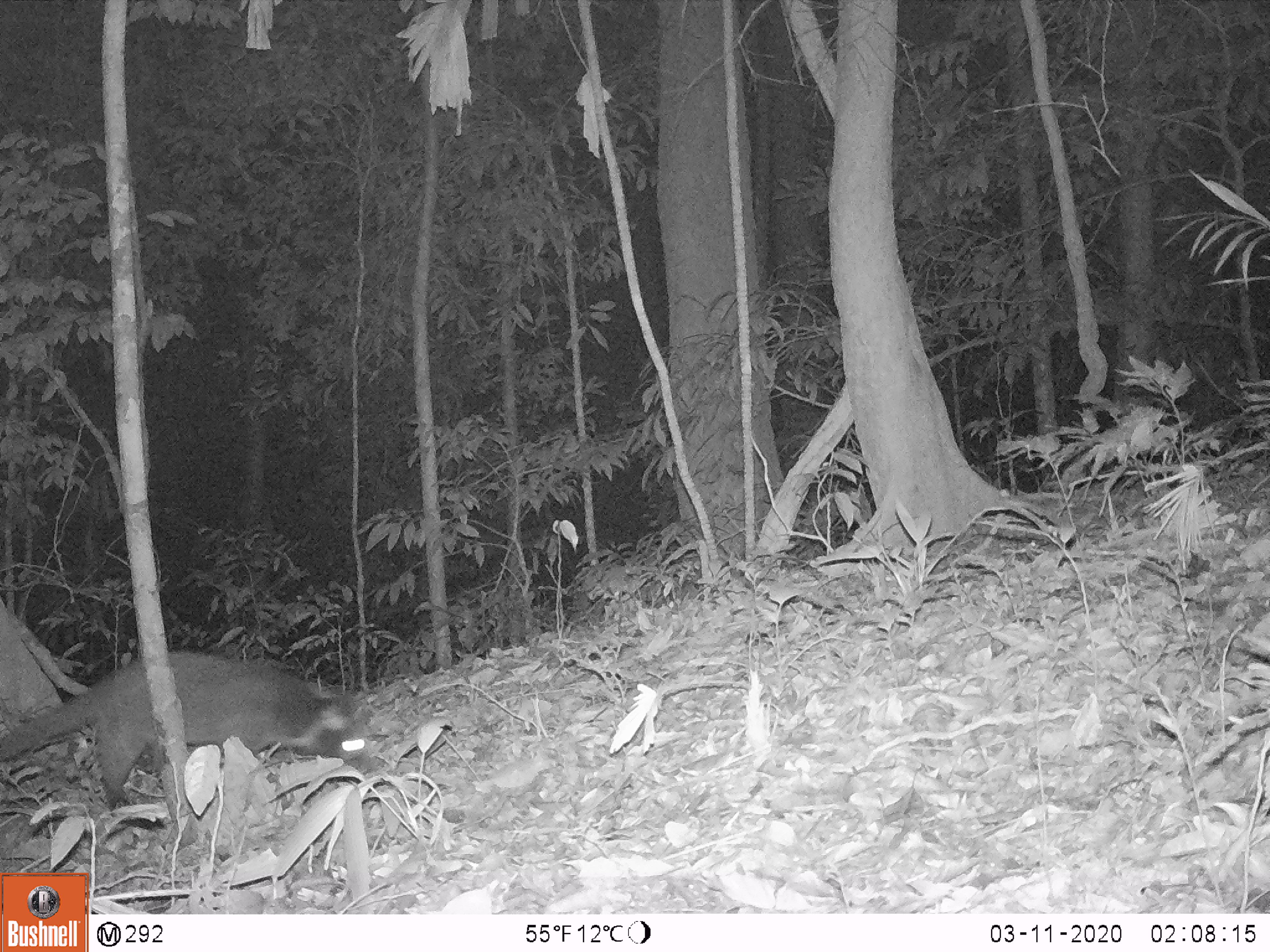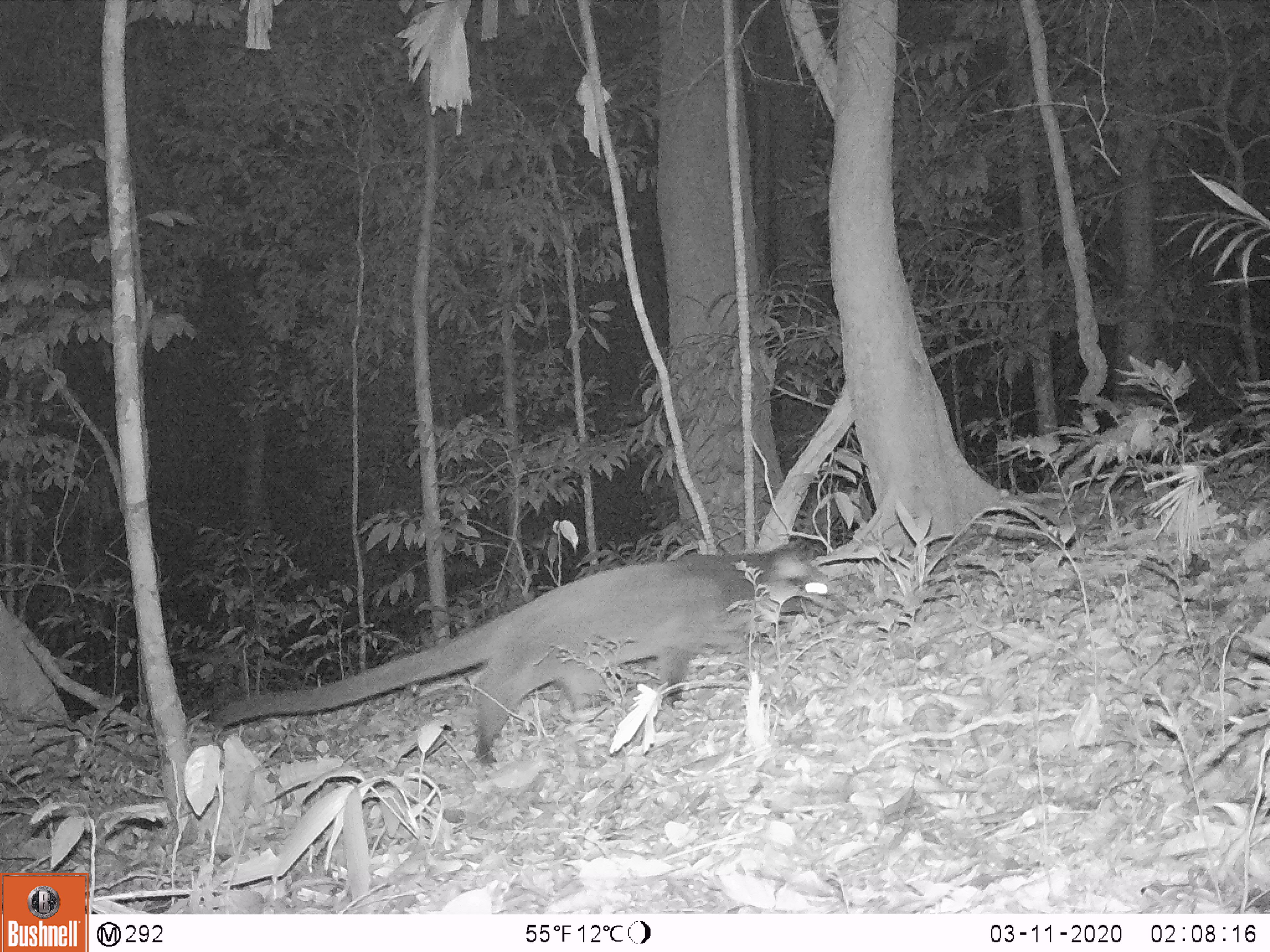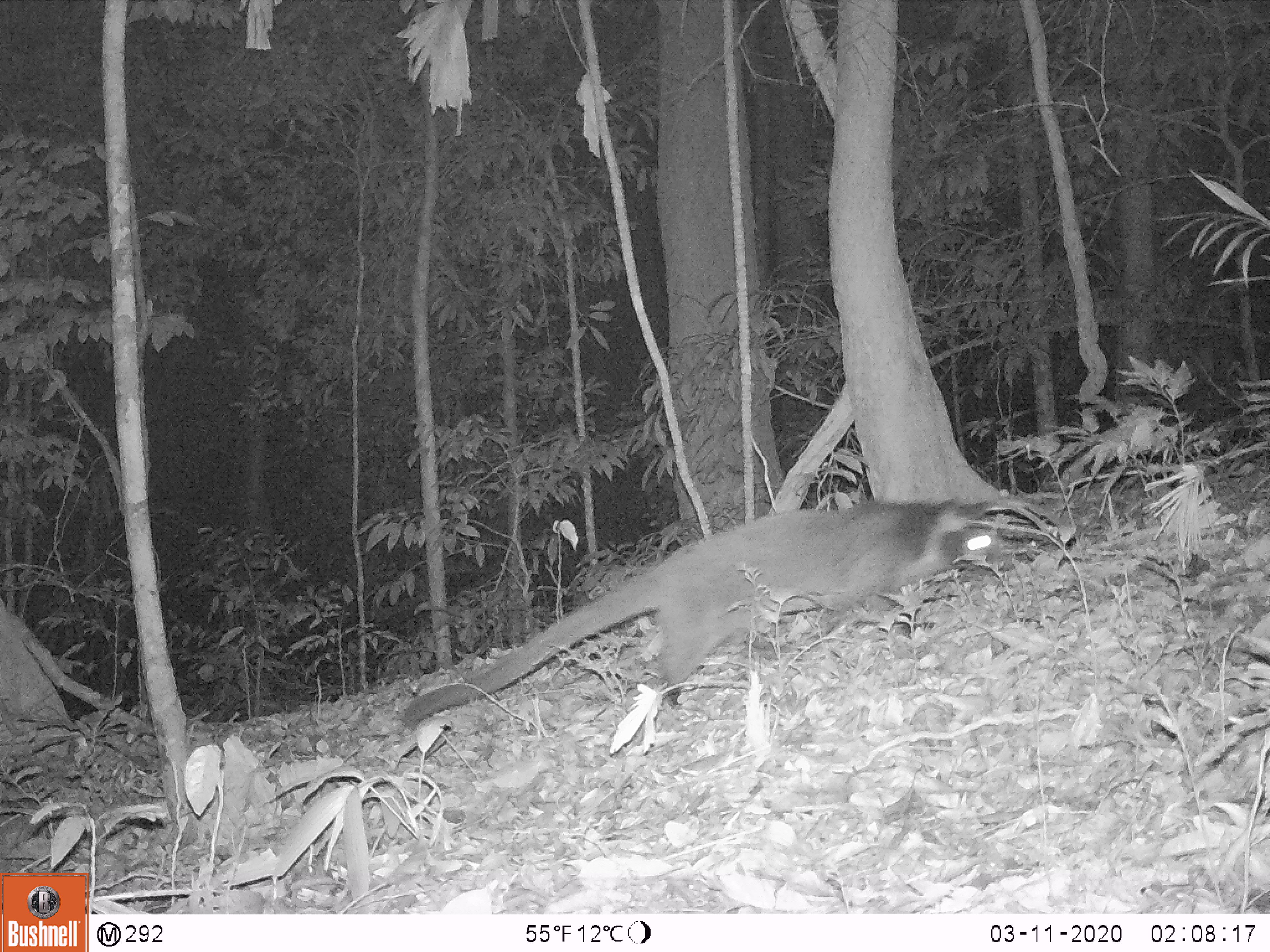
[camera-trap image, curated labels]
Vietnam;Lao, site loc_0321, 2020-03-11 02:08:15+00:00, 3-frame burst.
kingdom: Animalia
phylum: Chordata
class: Mammalia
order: Carnivora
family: Viverridae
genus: Paguma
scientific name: Paguma larvata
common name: masked palm civet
Masked palm civet (Paguma larvata). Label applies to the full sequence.